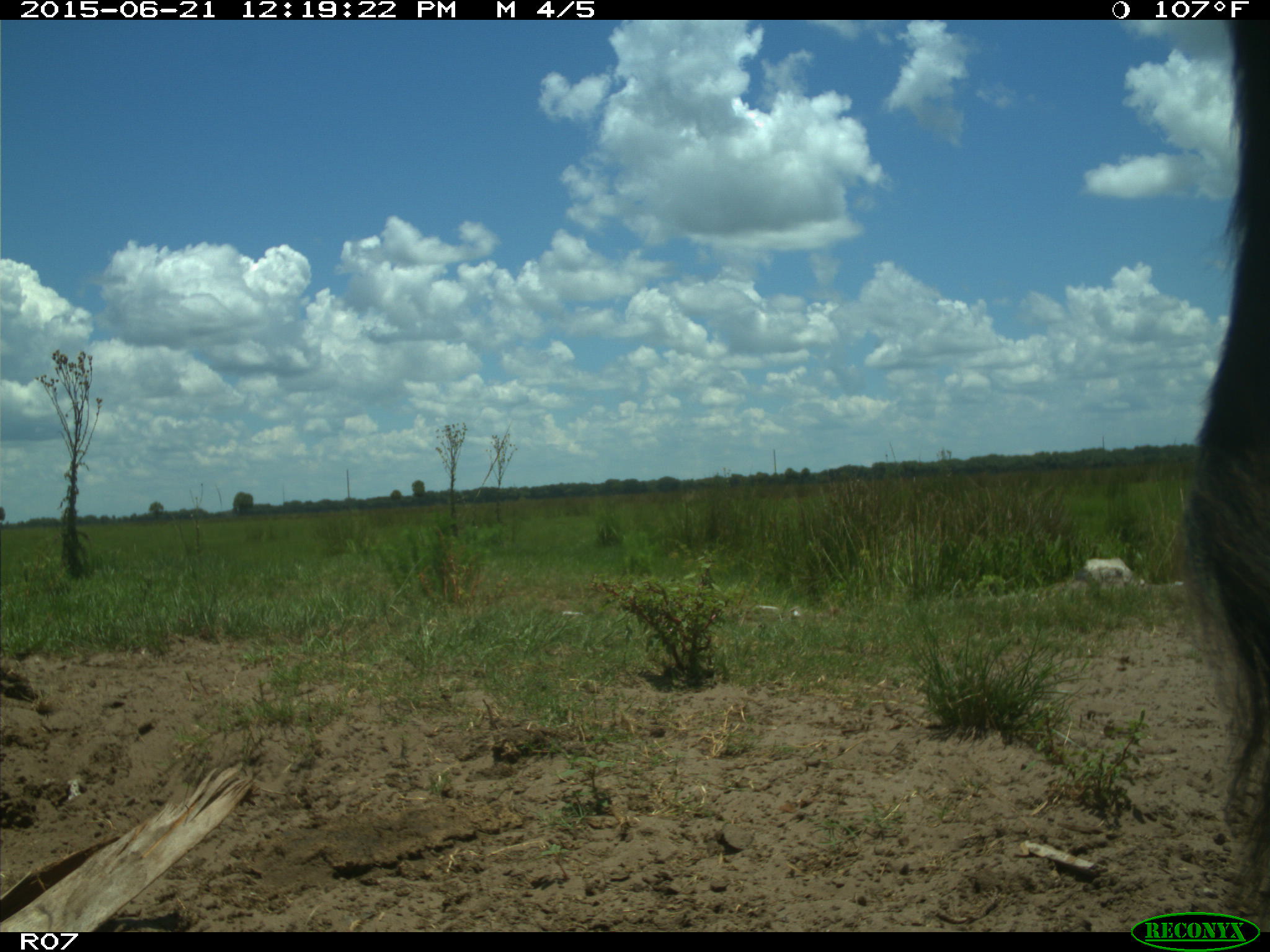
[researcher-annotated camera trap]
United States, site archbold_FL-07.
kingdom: Animalia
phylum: Chordata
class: Mammalia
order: Artiodactyla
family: Bovidae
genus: Bos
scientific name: Bos taurus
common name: domestic cow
Bos taurus (domestic cow).